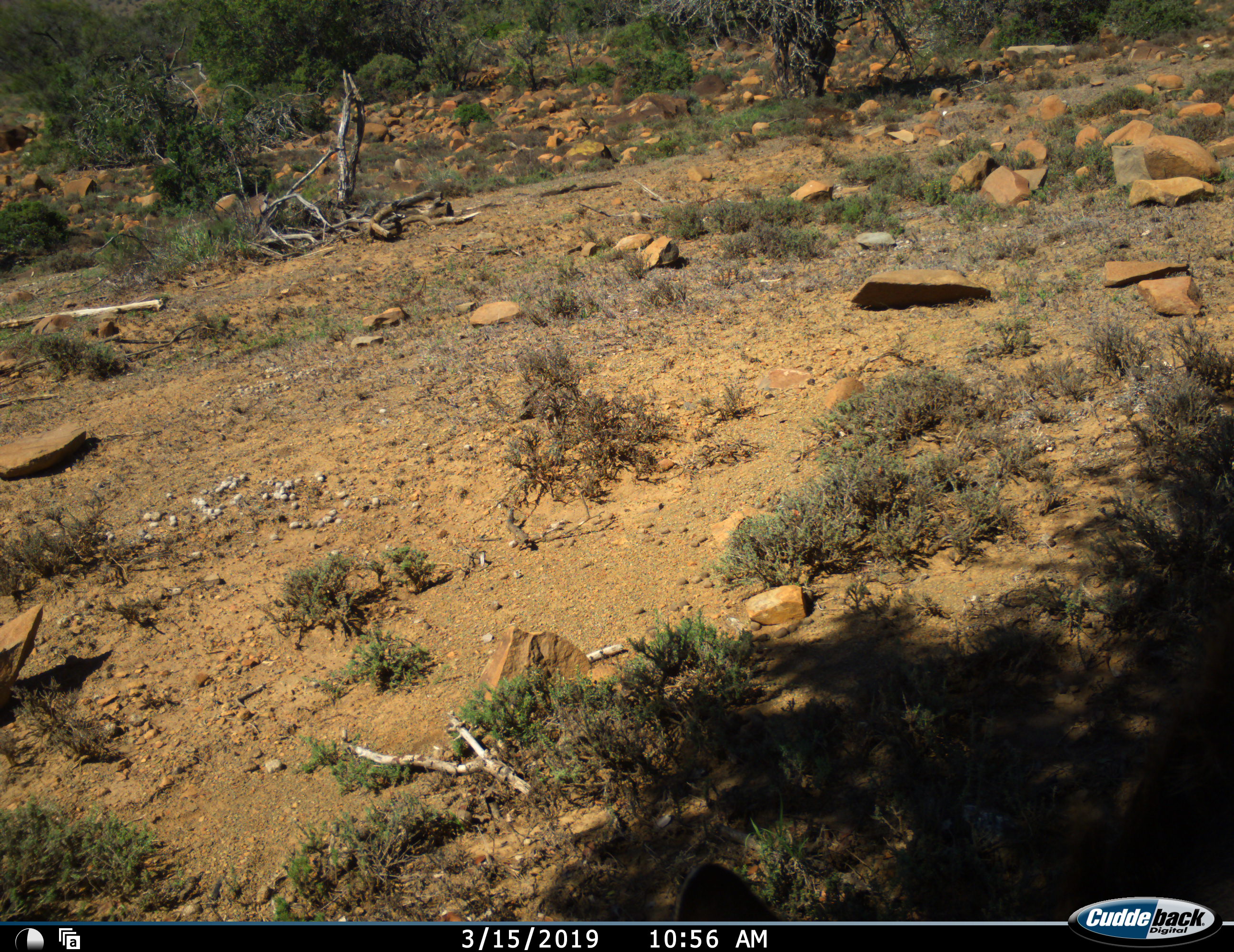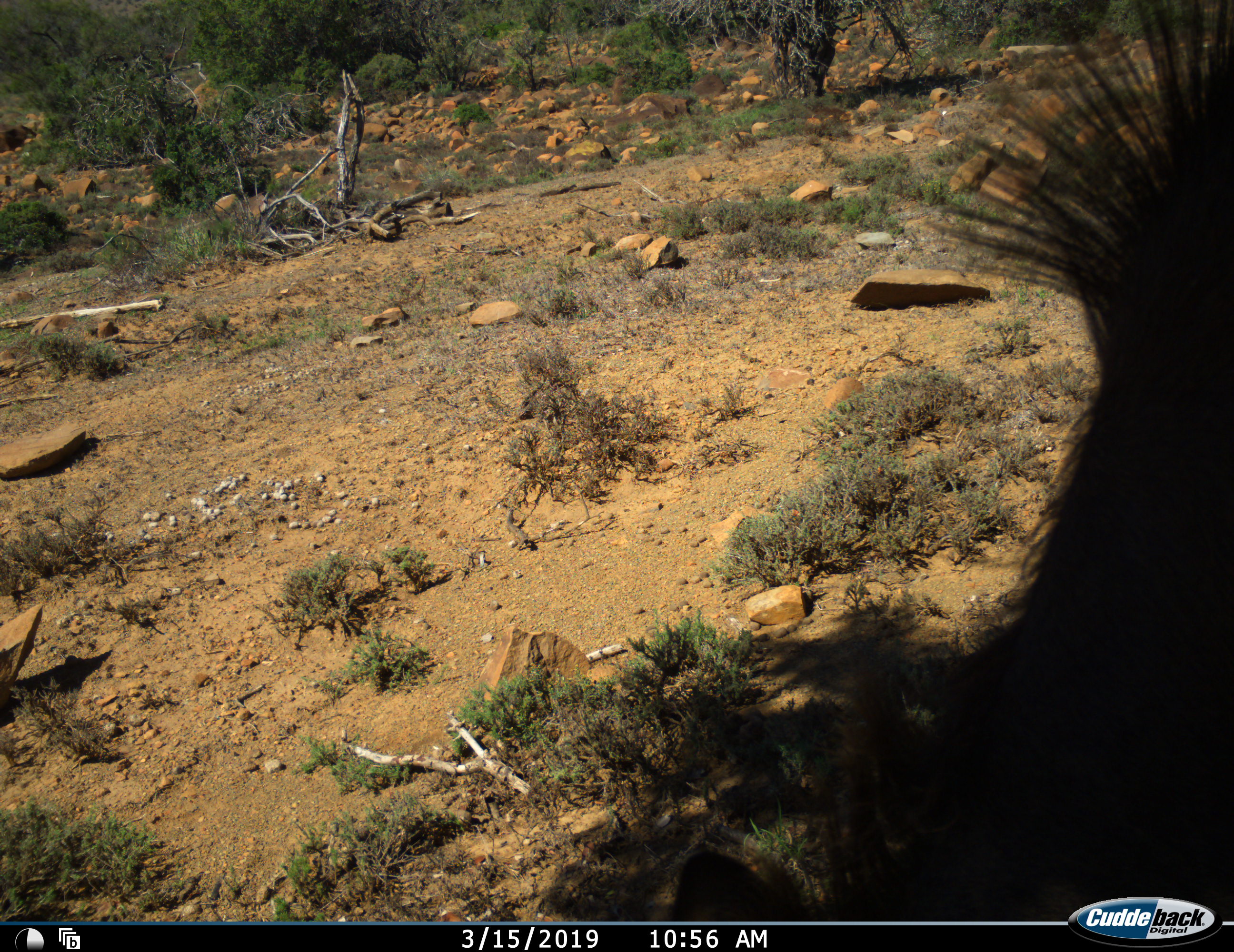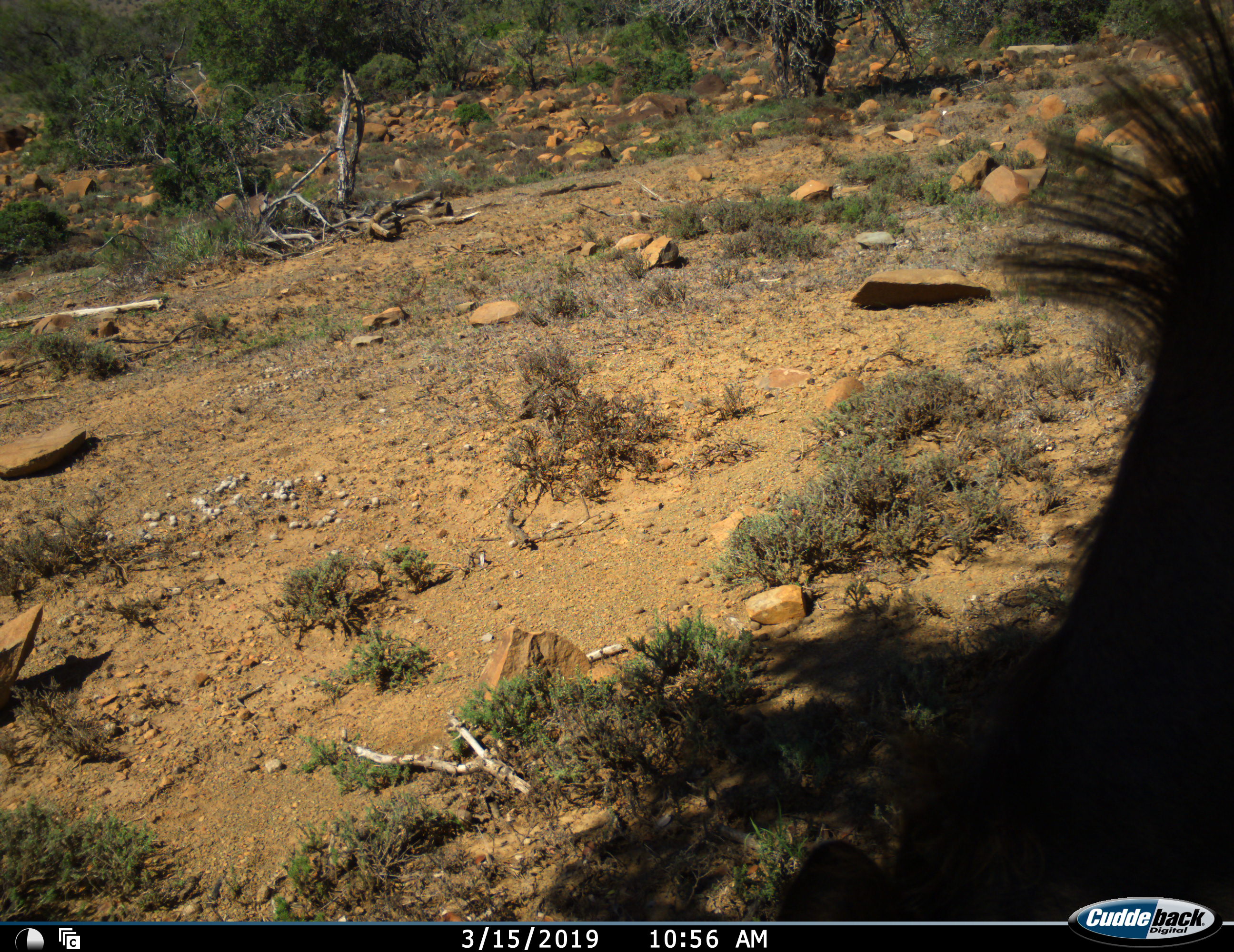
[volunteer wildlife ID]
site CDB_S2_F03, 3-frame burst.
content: unidentified animal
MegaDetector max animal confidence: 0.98